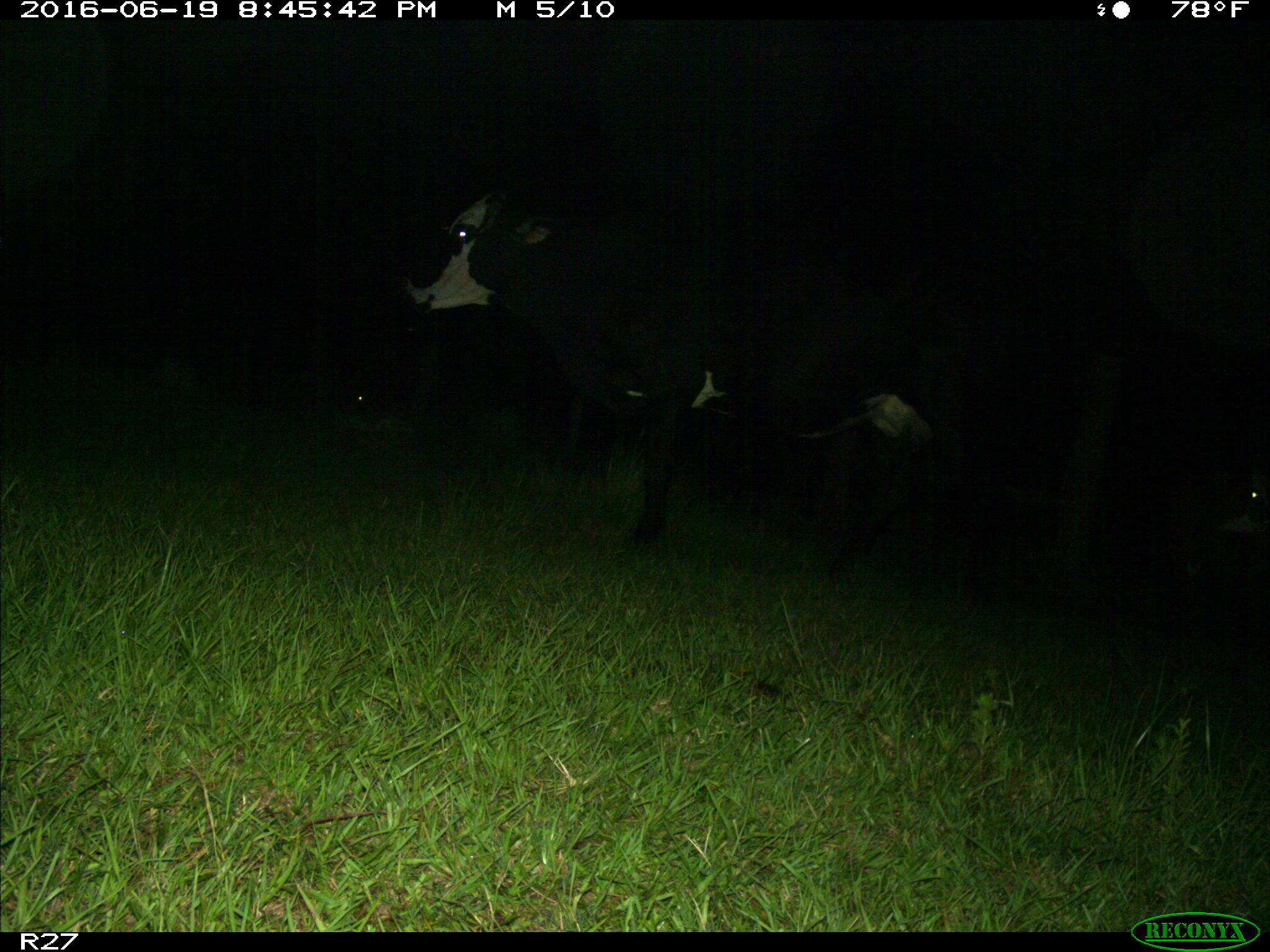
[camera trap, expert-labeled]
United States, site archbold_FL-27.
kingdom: Animalia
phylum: Chordata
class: Mammalia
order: Artiodactyla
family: Bovidae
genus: Bos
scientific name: Bos taurus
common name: domestic cow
Bos taurus (domestic cow).